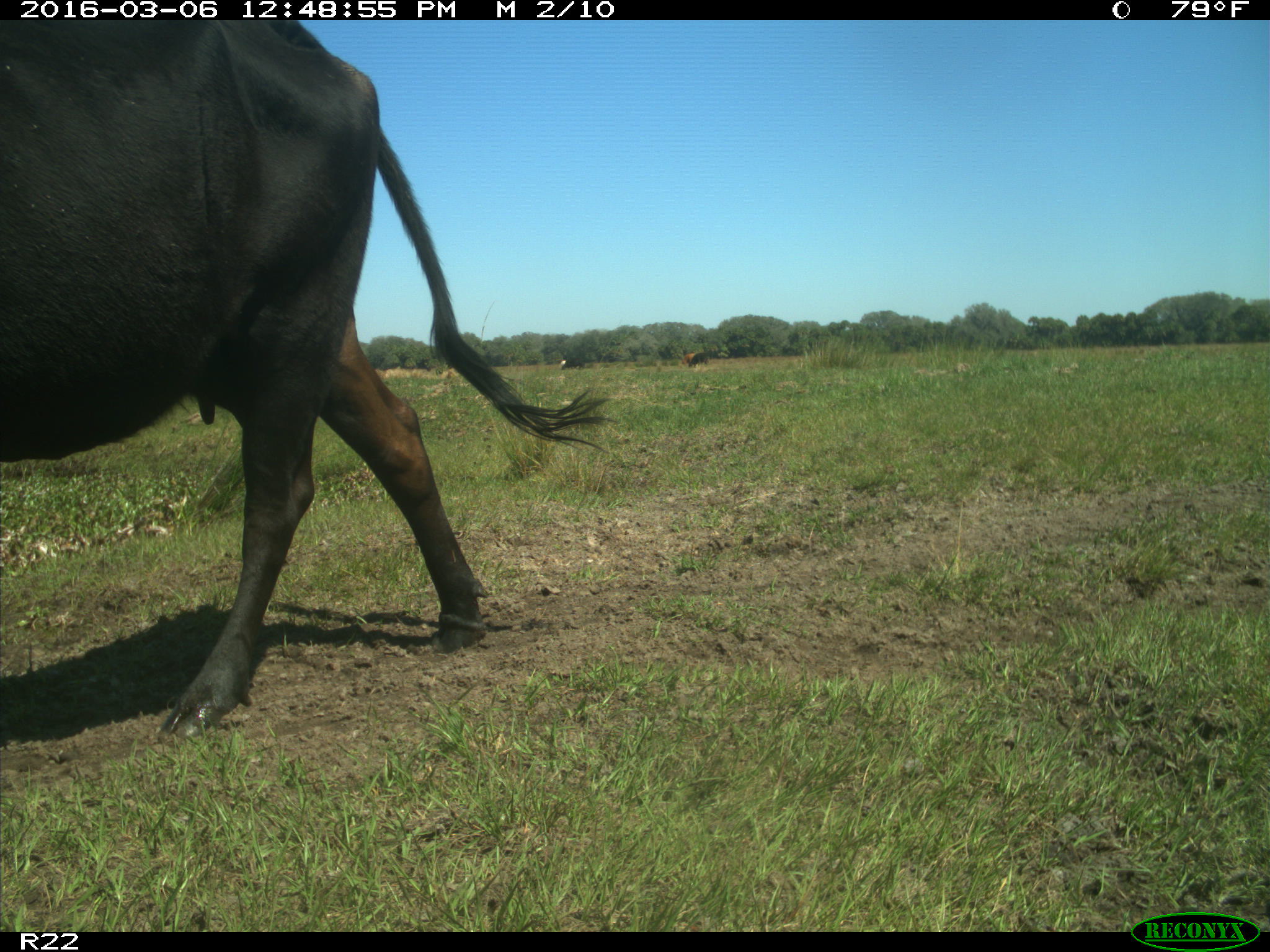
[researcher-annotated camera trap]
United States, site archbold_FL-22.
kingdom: Animalia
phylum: Chordata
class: Mammalia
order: Artiodactyla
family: Bovidae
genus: Bos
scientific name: Bos taurus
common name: domestic cow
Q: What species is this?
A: Bos taurus (domestic cow).